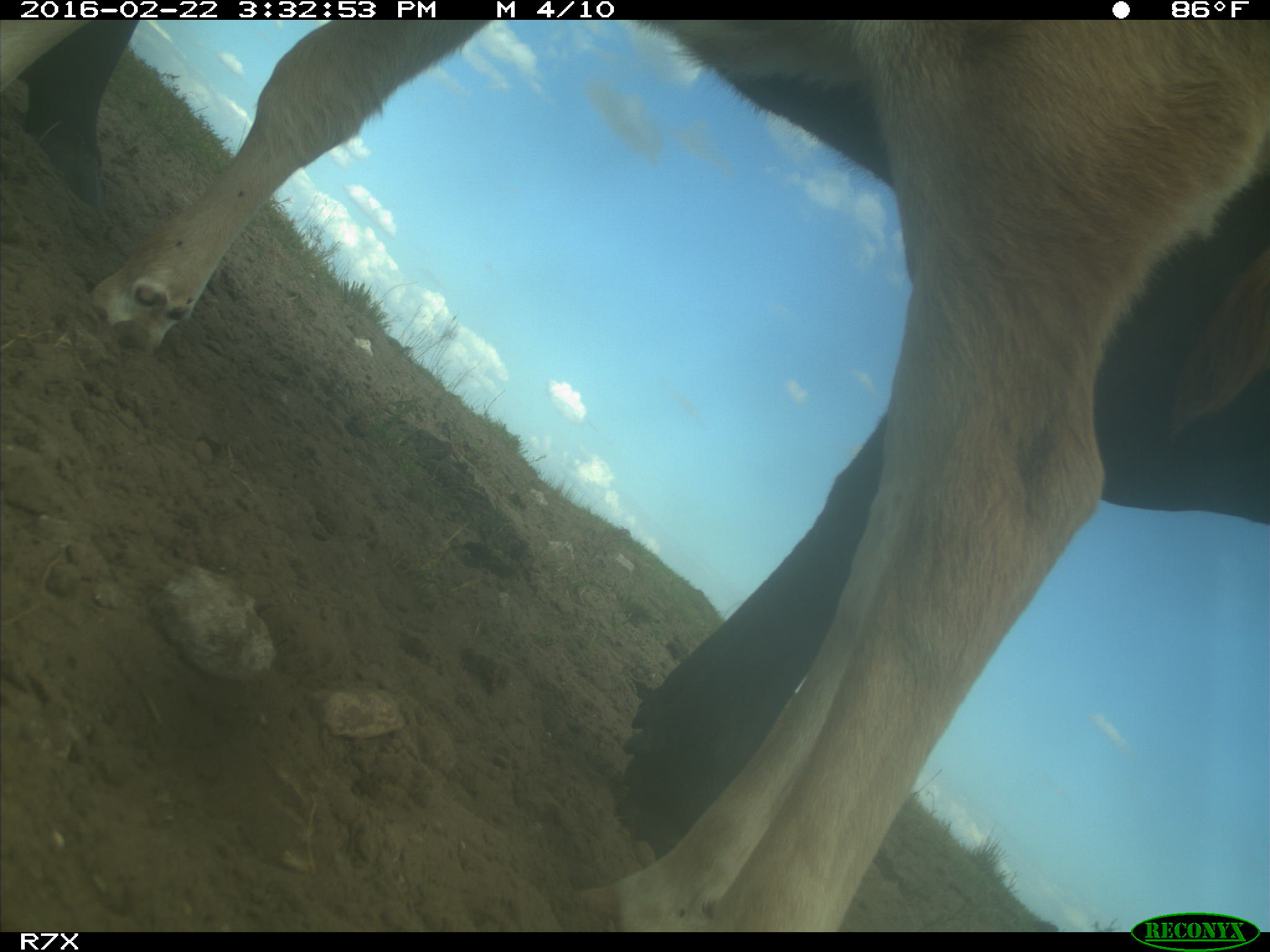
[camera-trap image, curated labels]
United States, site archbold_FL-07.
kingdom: Animalia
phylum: Chordata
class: Mammalia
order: Artiodactyla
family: Bovidae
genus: Bos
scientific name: Bos taurus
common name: domestic cow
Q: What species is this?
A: Bos taurus (domestic cow).